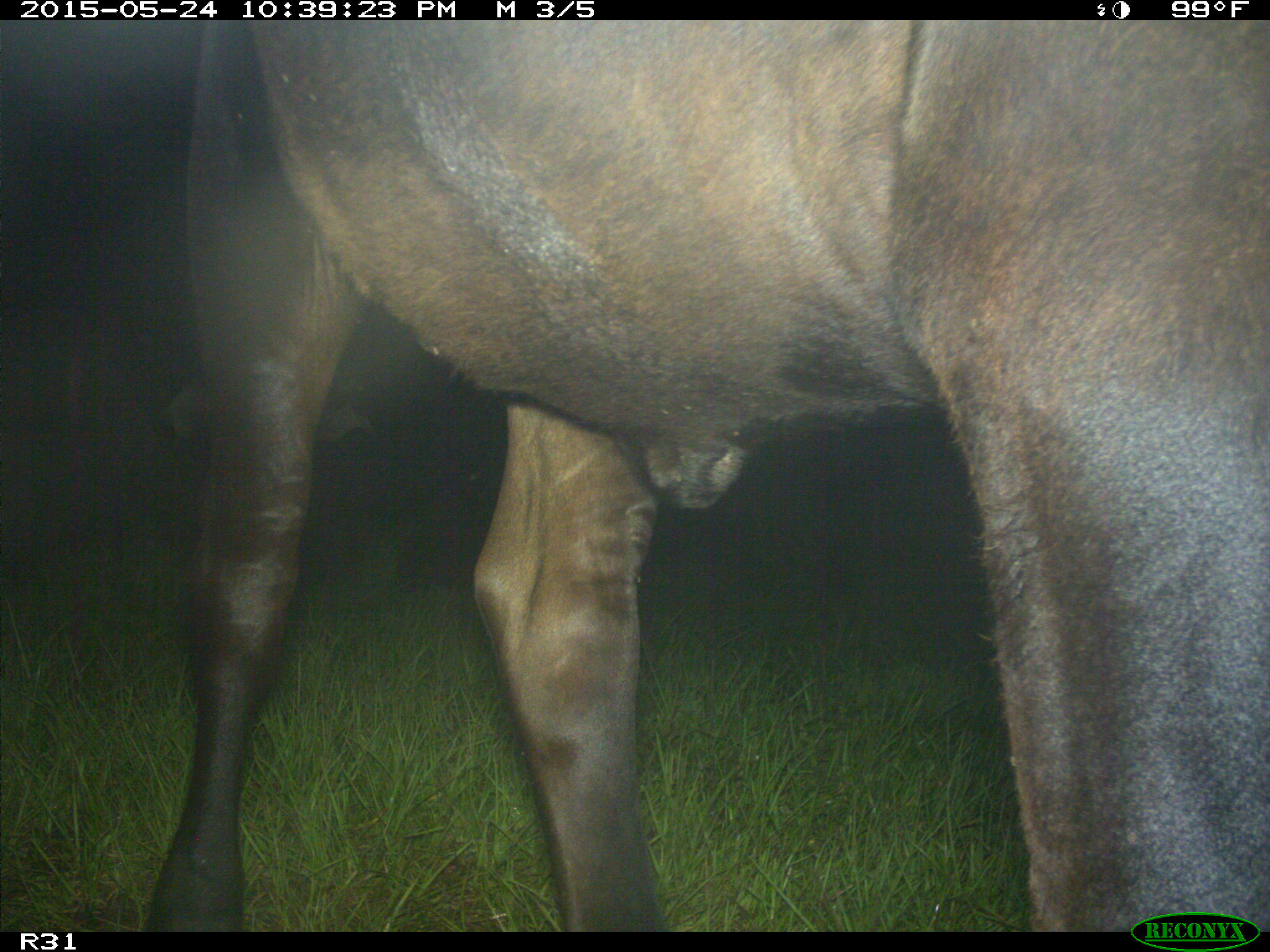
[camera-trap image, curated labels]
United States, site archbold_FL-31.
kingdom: Animalia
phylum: Chordata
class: Mammalia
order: Artiodactyla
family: Bovidae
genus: Bos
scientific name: Bos taurus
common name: domestic cow